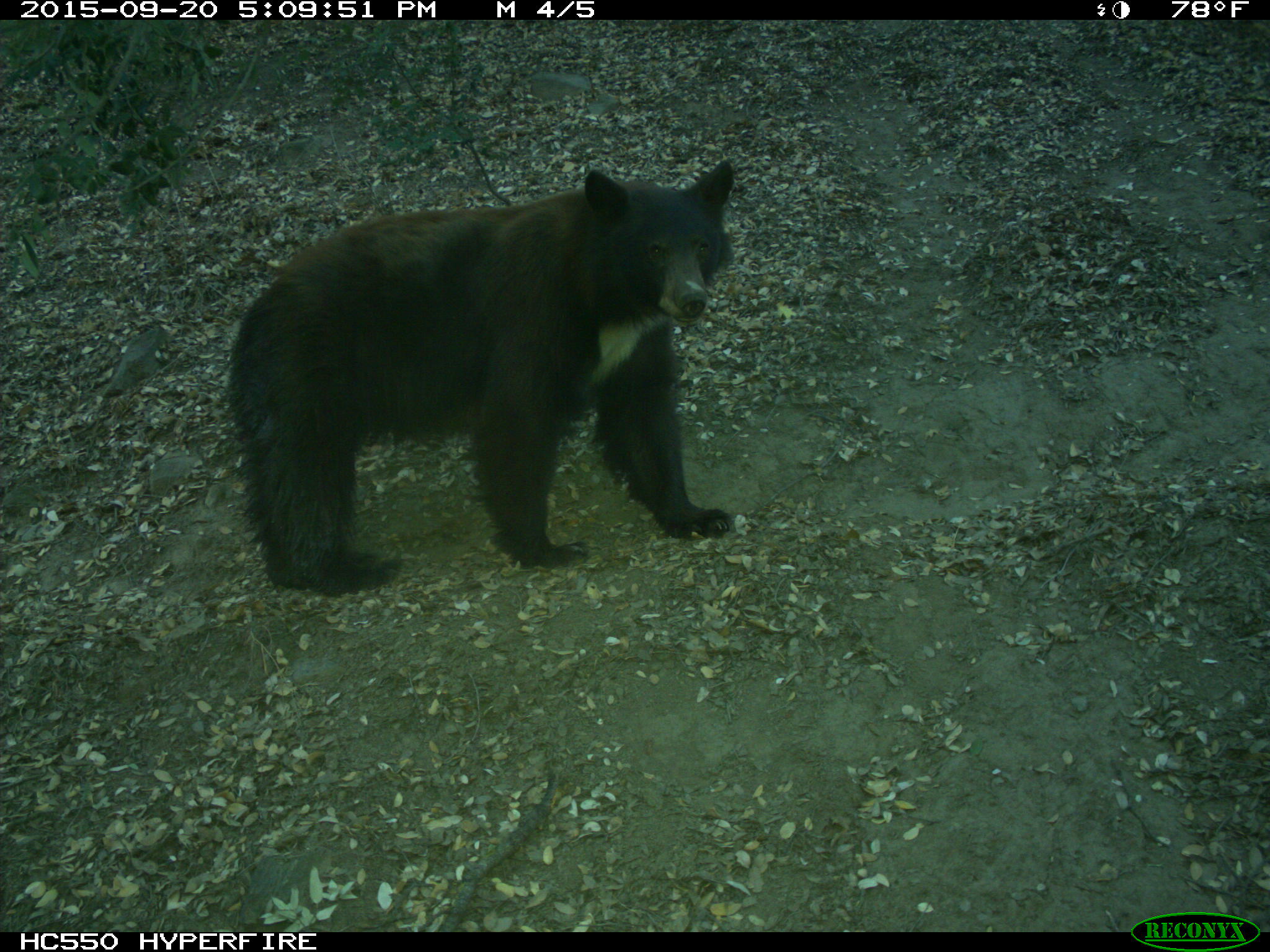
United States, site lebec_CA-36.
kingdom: Animalia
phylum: Chordata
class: Mammalia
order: Carnivora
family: Ursidae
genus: Ursus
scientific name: Ursus americanus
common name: american black bear